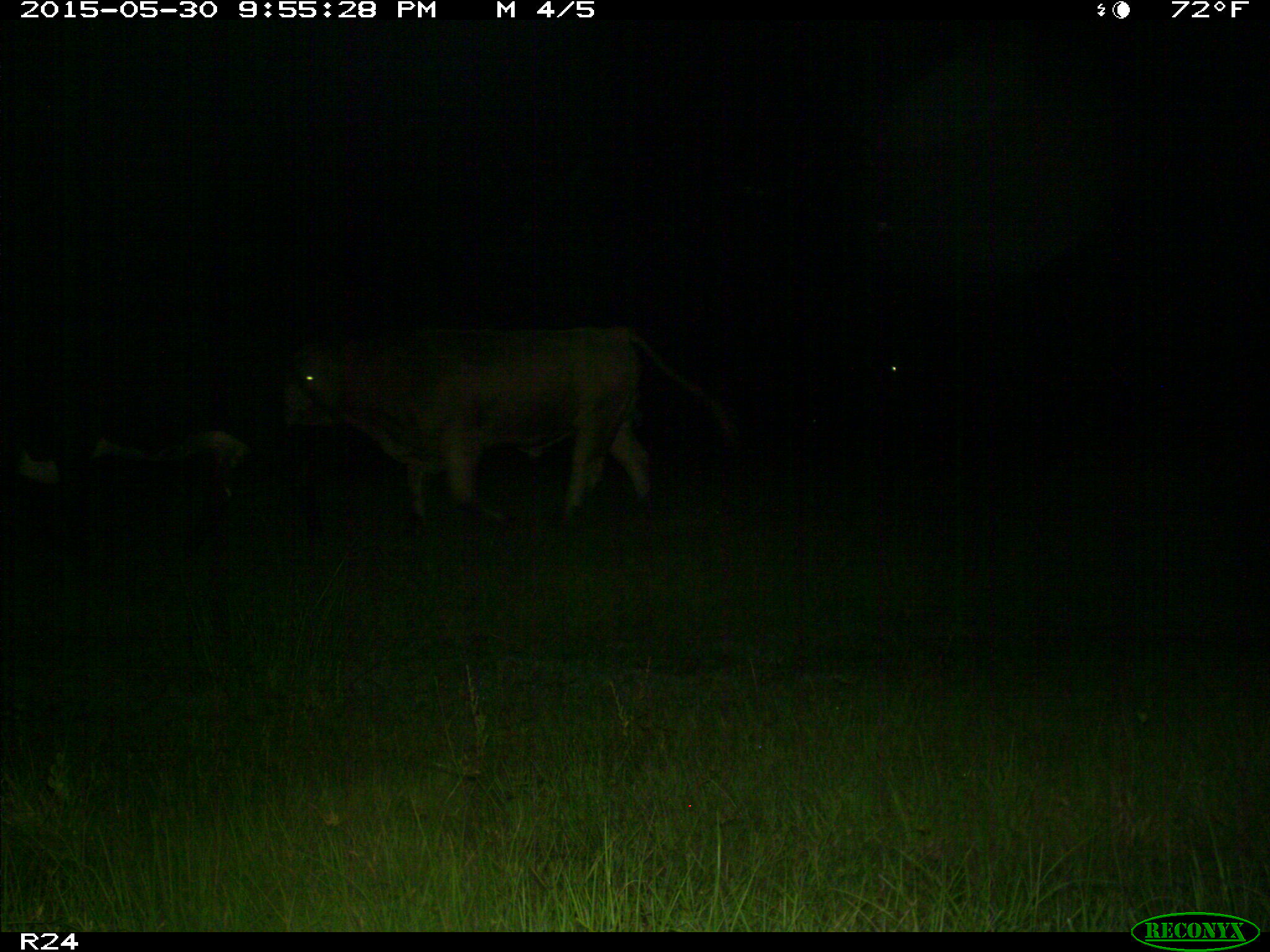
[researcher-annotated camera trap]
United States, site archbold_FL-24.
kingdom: Animalia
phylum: Chordata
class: Mammalia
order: Artiodactyla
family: Bovidae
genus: Bos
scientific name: Bos taurus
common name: domestic cow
Bos taurus (domestic cow).